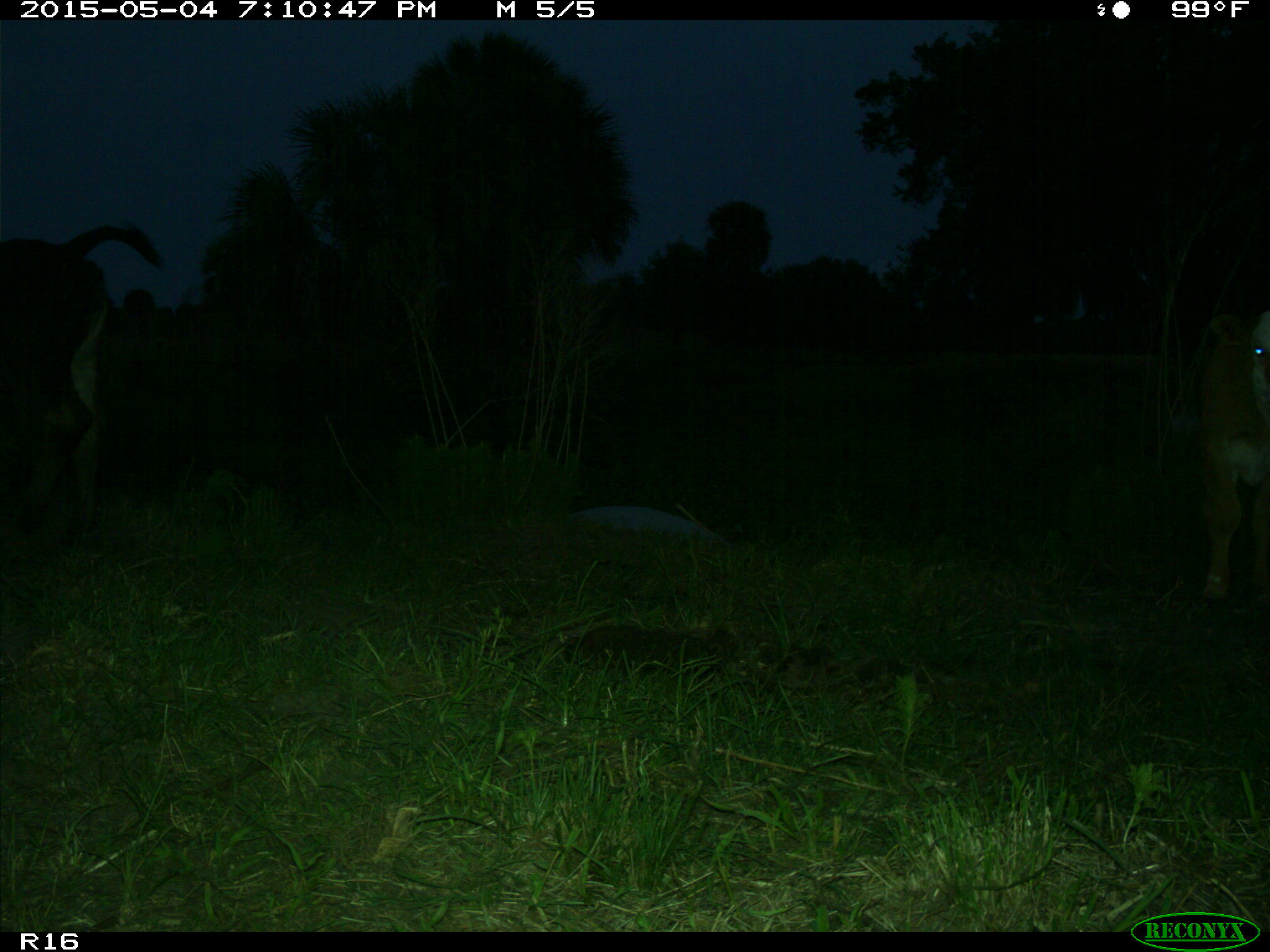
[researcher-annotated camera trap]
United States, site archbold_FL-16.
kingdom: Animalia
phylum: Chordata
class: Mammalia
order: Artiodactyla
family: Bovidae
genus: Bos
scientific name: Bos taurus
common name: domestic cow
Bos taurus (domestic cow).